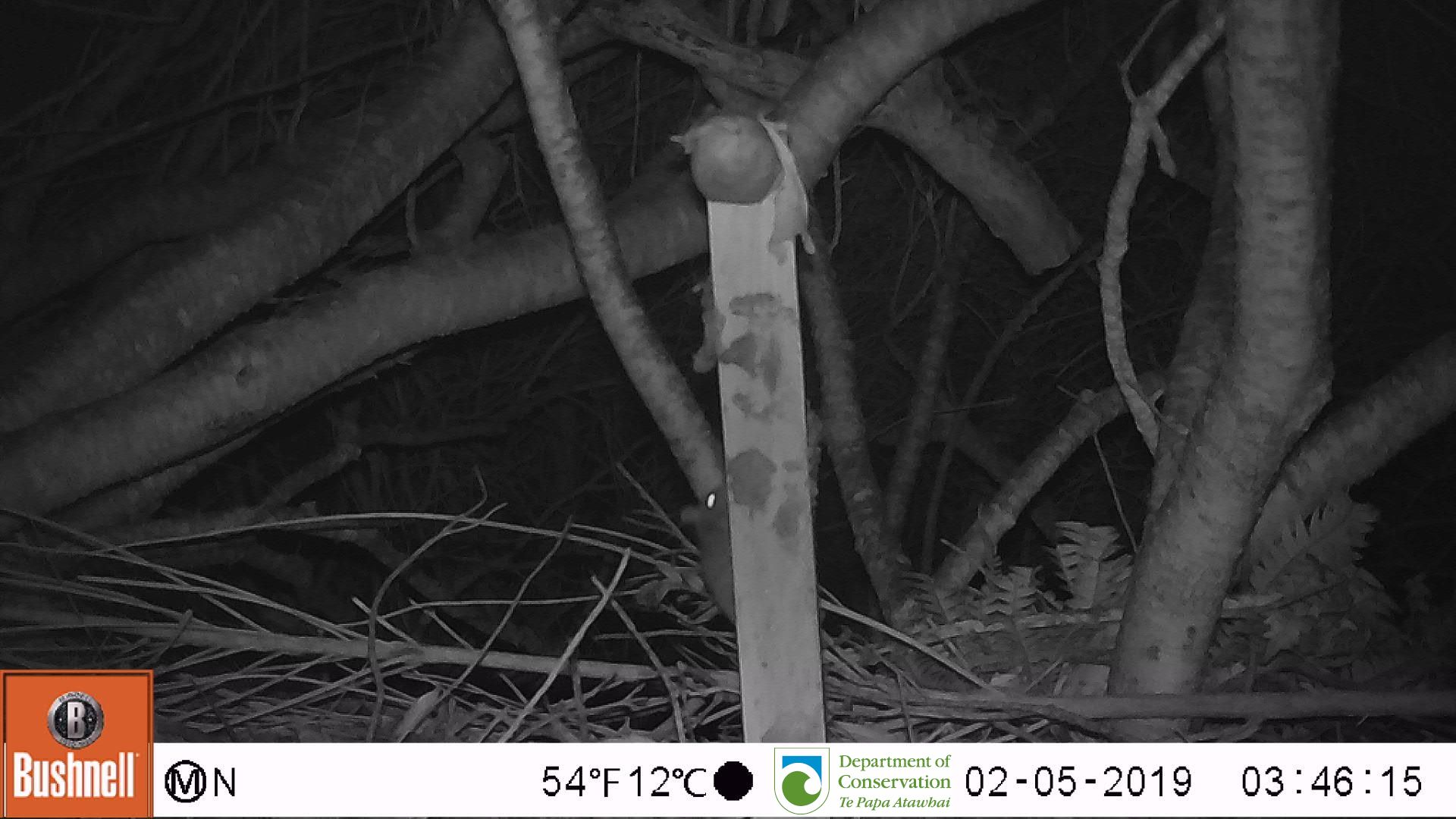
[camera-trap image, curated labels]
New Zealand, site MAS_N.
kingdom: Animalia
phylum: Chordata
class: Mammalia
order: Rodentia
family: Muridae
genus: Mus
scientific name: Mus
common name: mouse